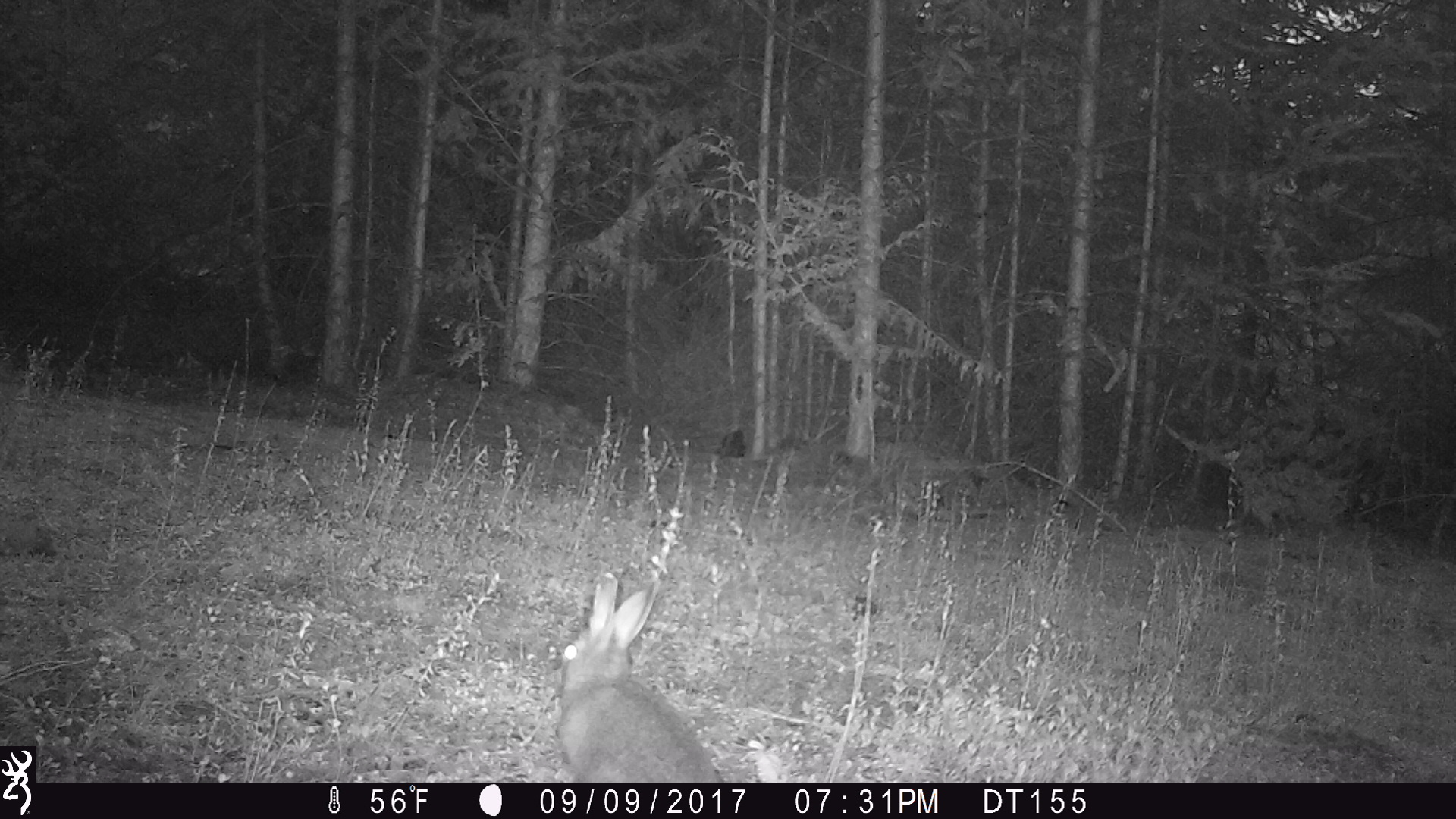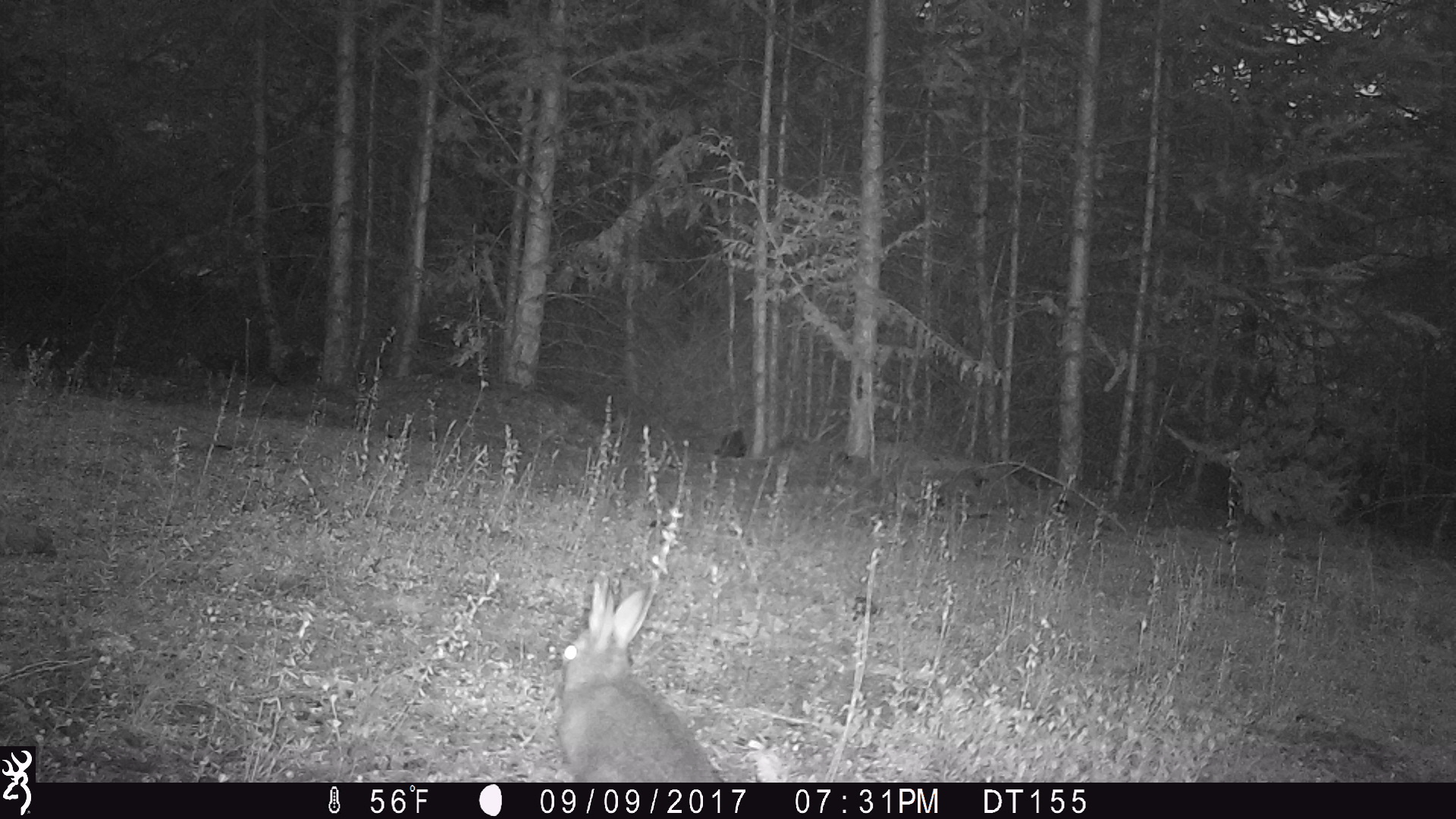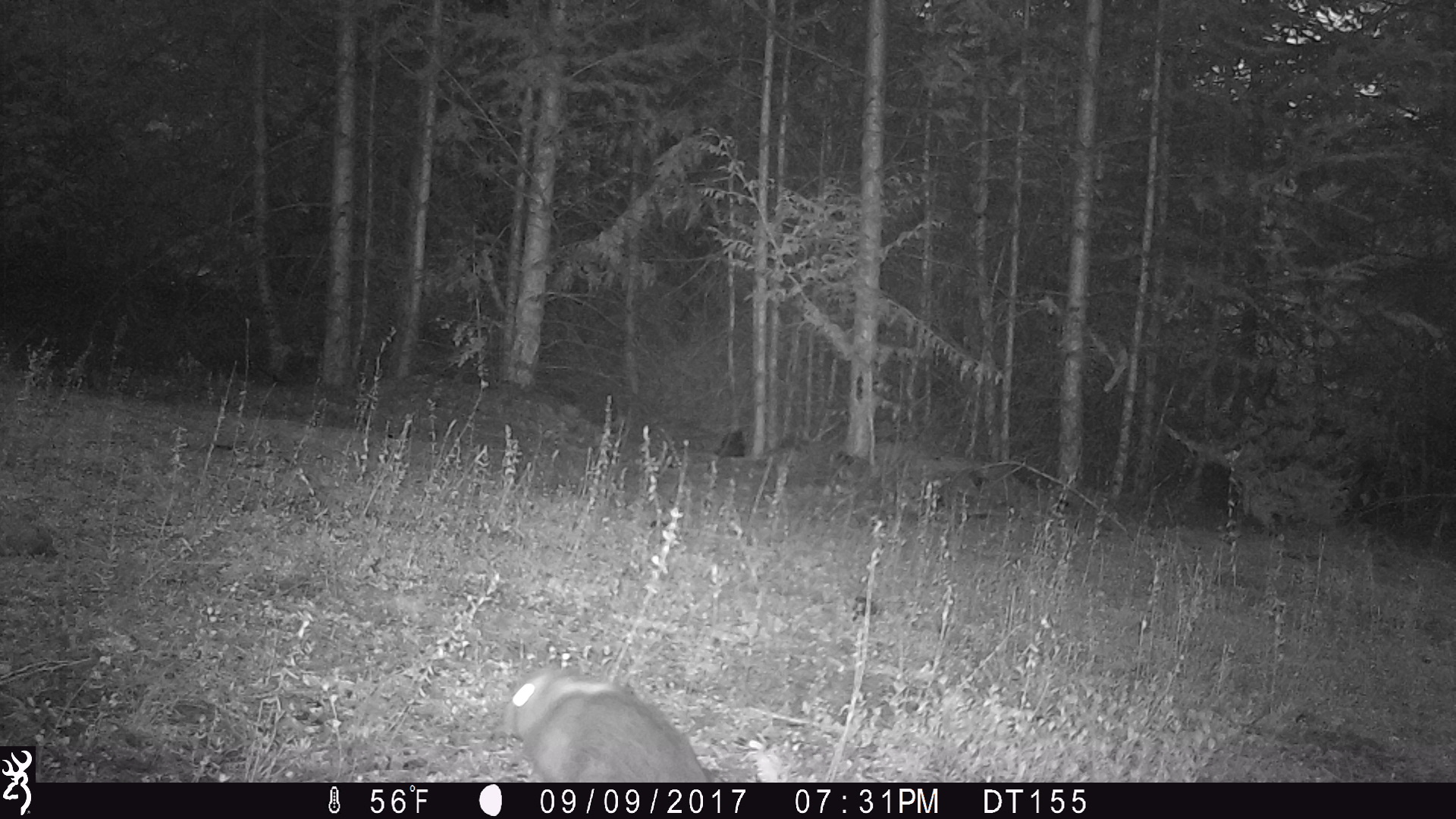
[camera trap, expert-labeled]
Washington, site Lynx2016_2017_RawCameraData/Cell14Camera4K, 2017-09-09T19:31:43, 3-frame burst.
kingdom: Animalia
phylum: Chordata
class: Mammalia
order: Lagomorpha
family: Leporidae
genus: Lepus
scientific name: Lepus americanus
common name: snowshoe hare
Lepus americanus (snowshoe hare). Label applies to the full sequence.